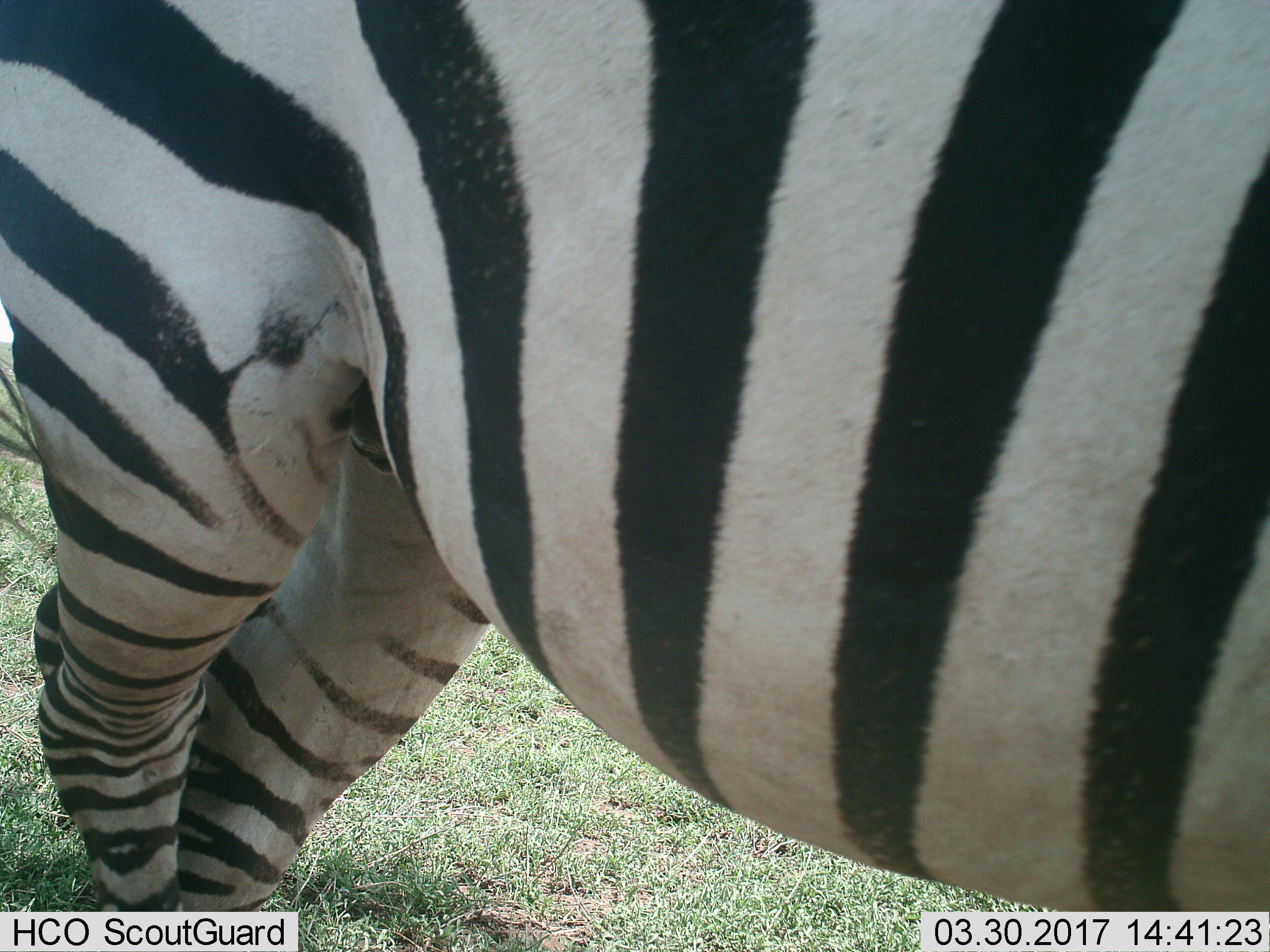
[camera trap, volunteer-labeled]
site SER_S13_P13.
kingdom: Animalia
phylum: Chordata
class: Mammalia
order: Perissodactyla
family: Equidae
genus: Equus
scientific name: Equus quagga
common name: plains zebra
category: zebraplains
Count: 1.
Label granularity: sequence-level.